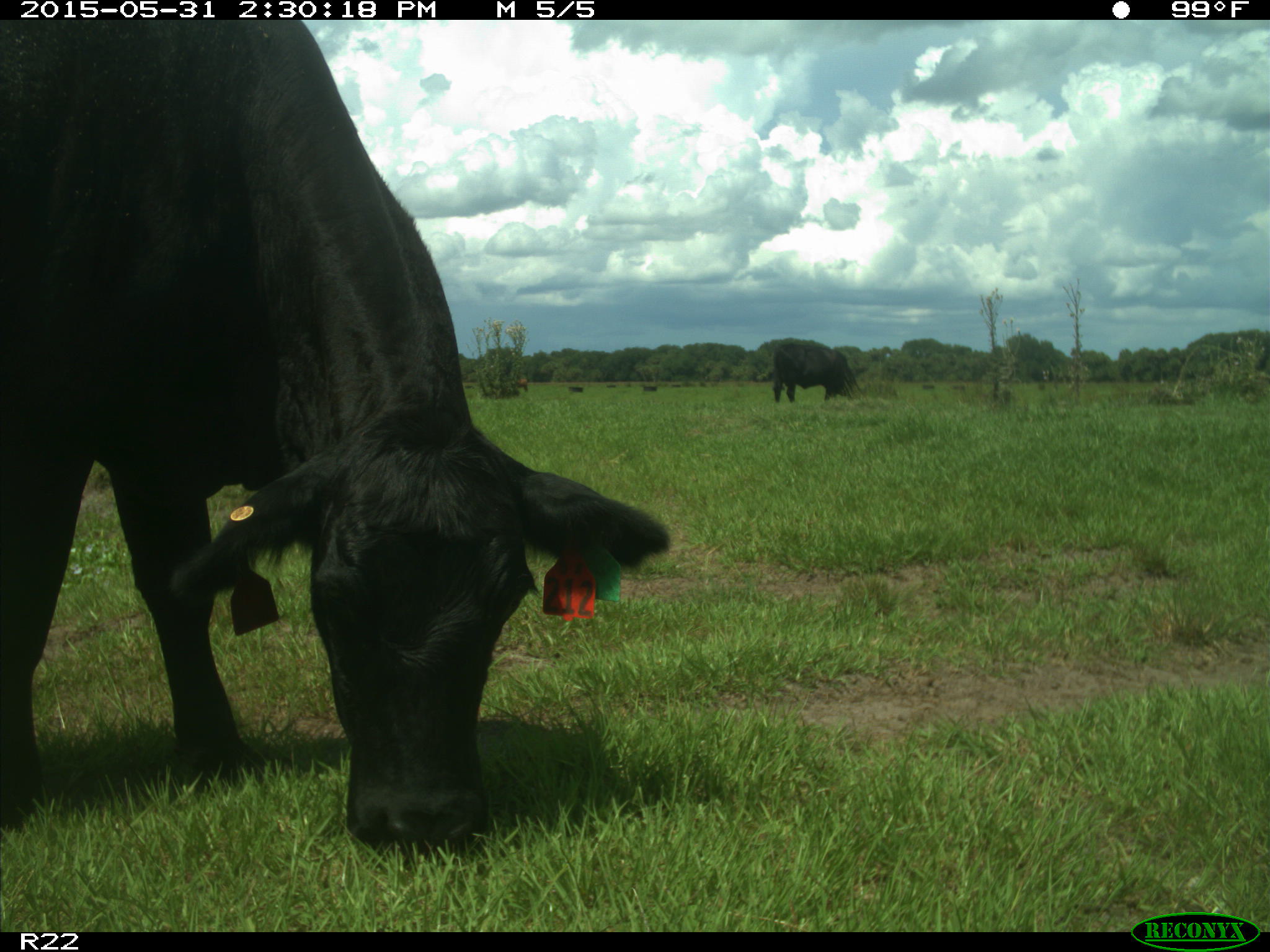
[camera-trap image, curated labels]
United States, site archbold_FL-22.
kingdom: Animalia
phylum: Chordata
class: Mammalia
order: Artiodactyla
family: Bovidae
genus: Bos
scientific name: Bos taurus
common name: domestic cow